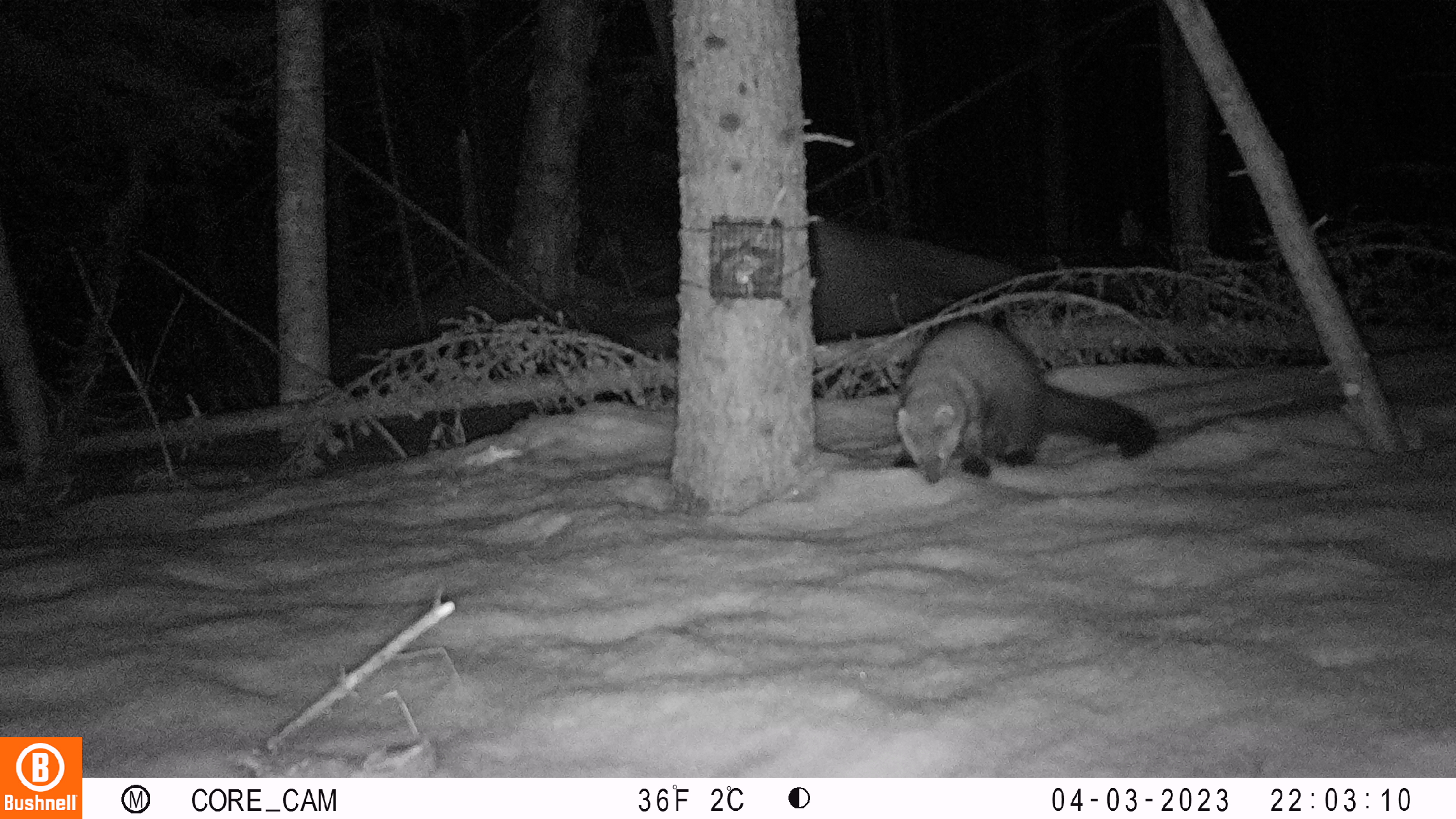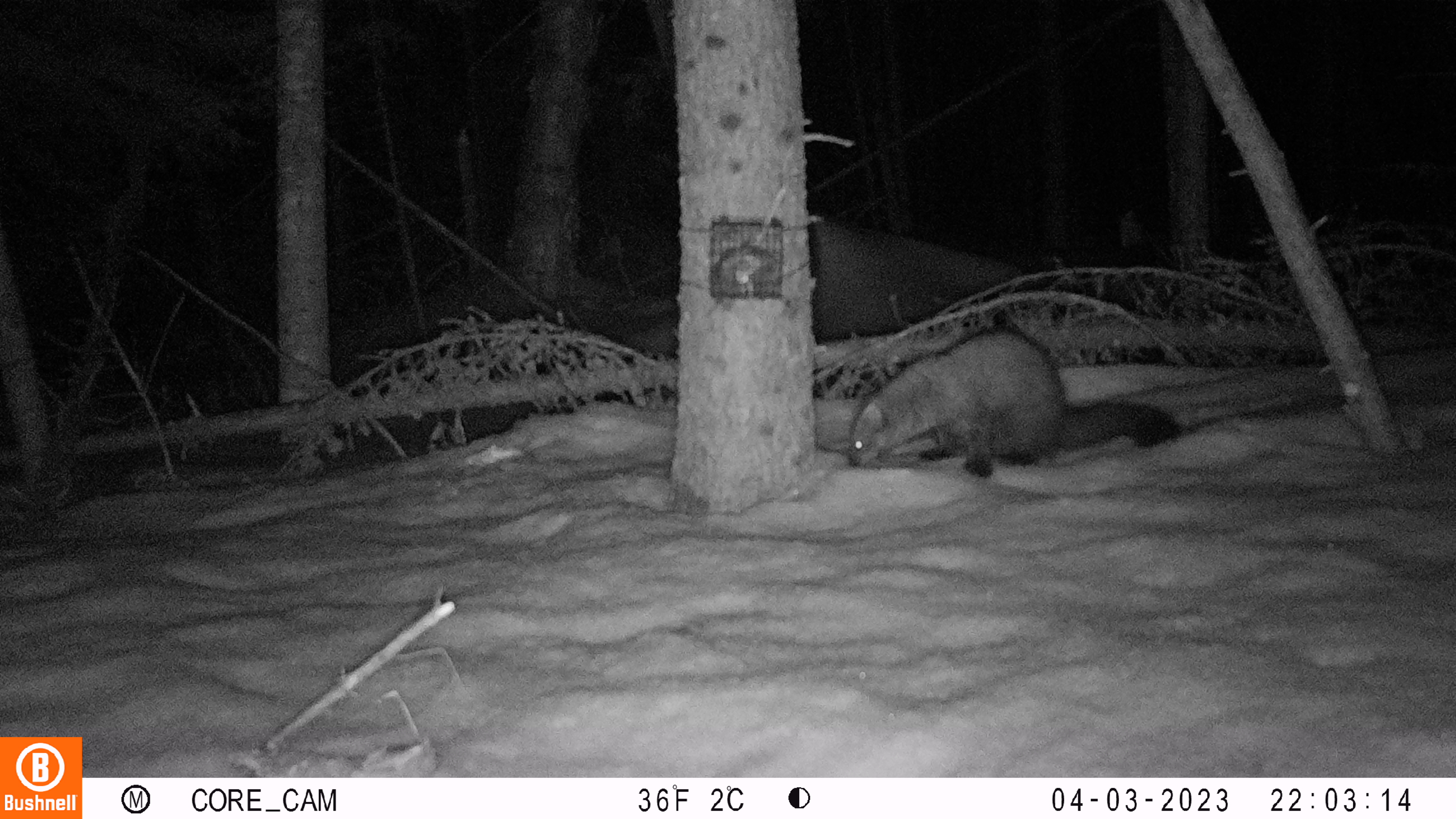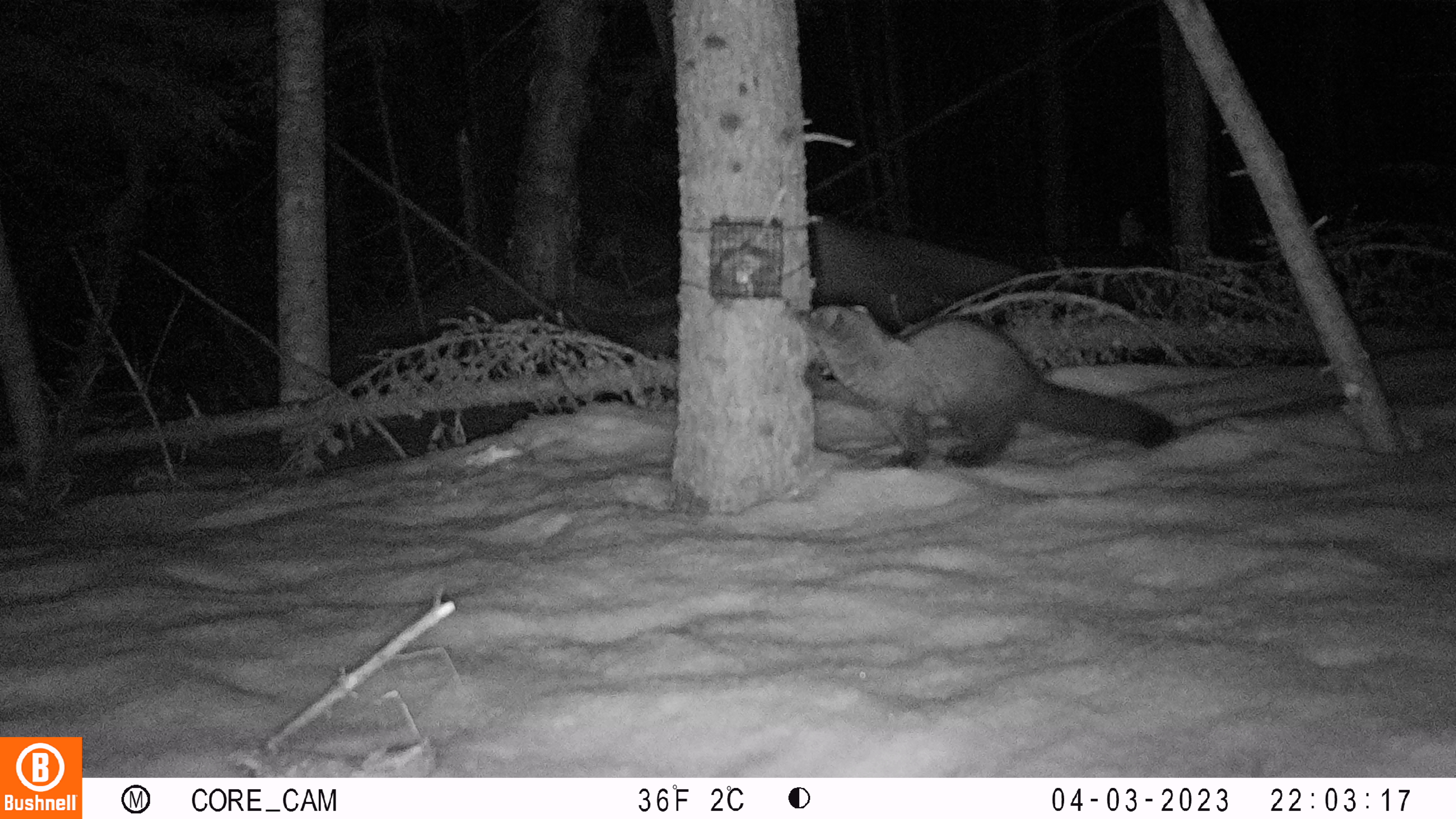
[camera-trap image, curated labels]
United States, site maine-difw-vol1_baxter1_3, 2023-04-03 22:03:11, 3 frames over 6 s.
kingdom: Animalia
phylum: Chordata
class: Mammalia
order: Carnivora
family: Mustelidae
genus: Pekania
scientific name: Pekania pennanti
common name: fisher